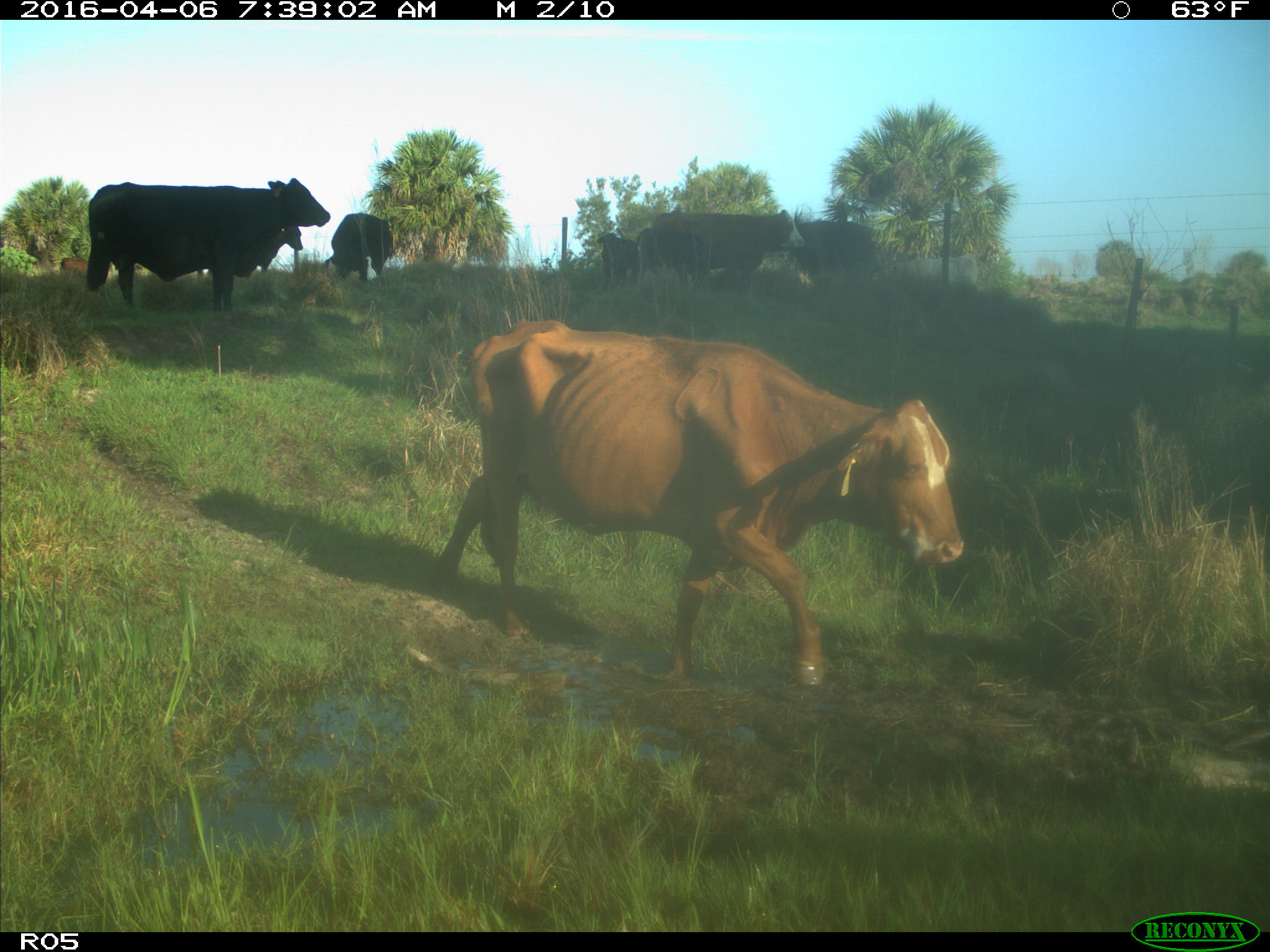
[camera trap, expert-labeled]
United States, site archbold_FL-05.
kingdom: Animalia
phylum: Chordata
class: Mammalia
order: Artiodactyla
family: Bovidae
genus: Bos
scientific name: Bos taurus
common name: domestic cow